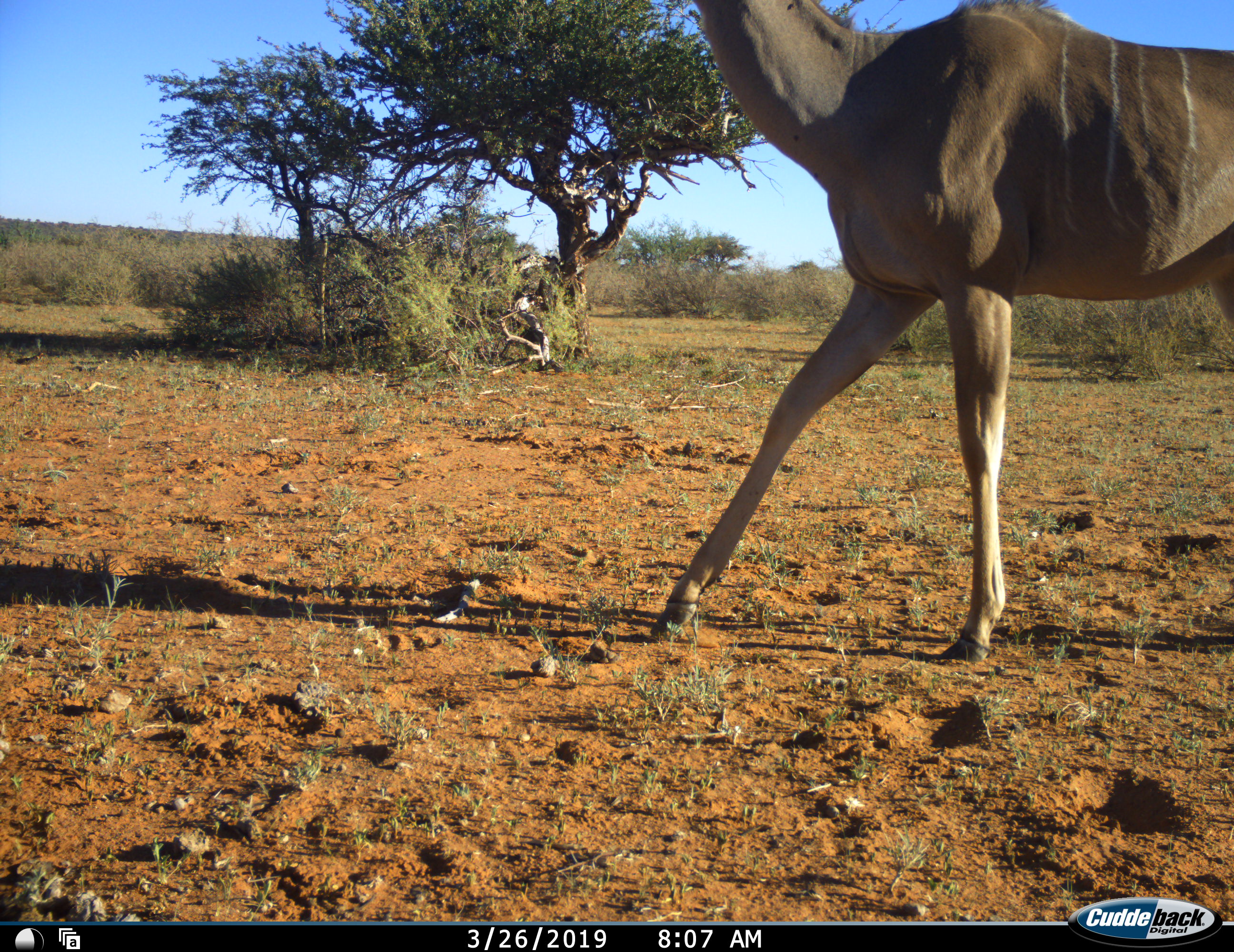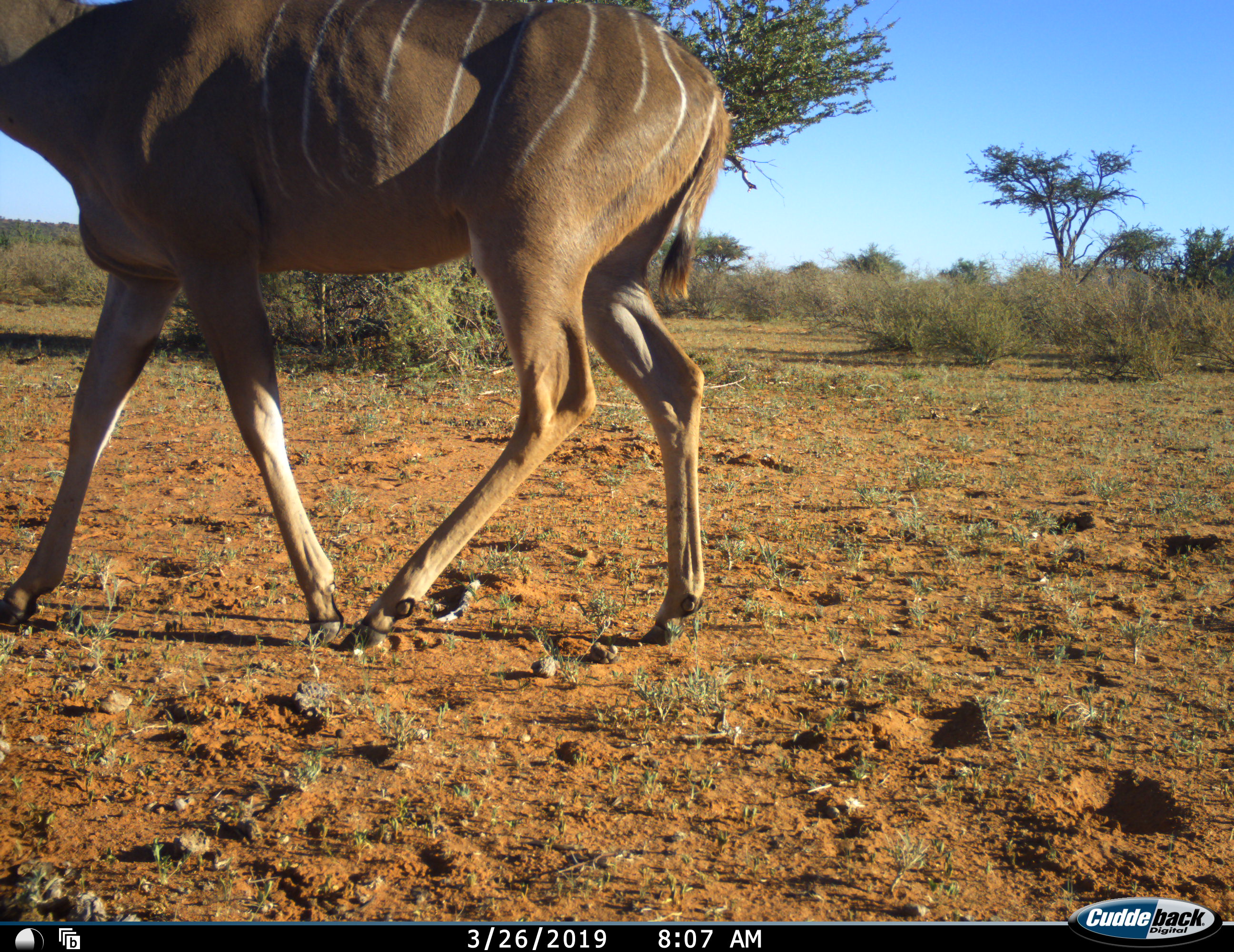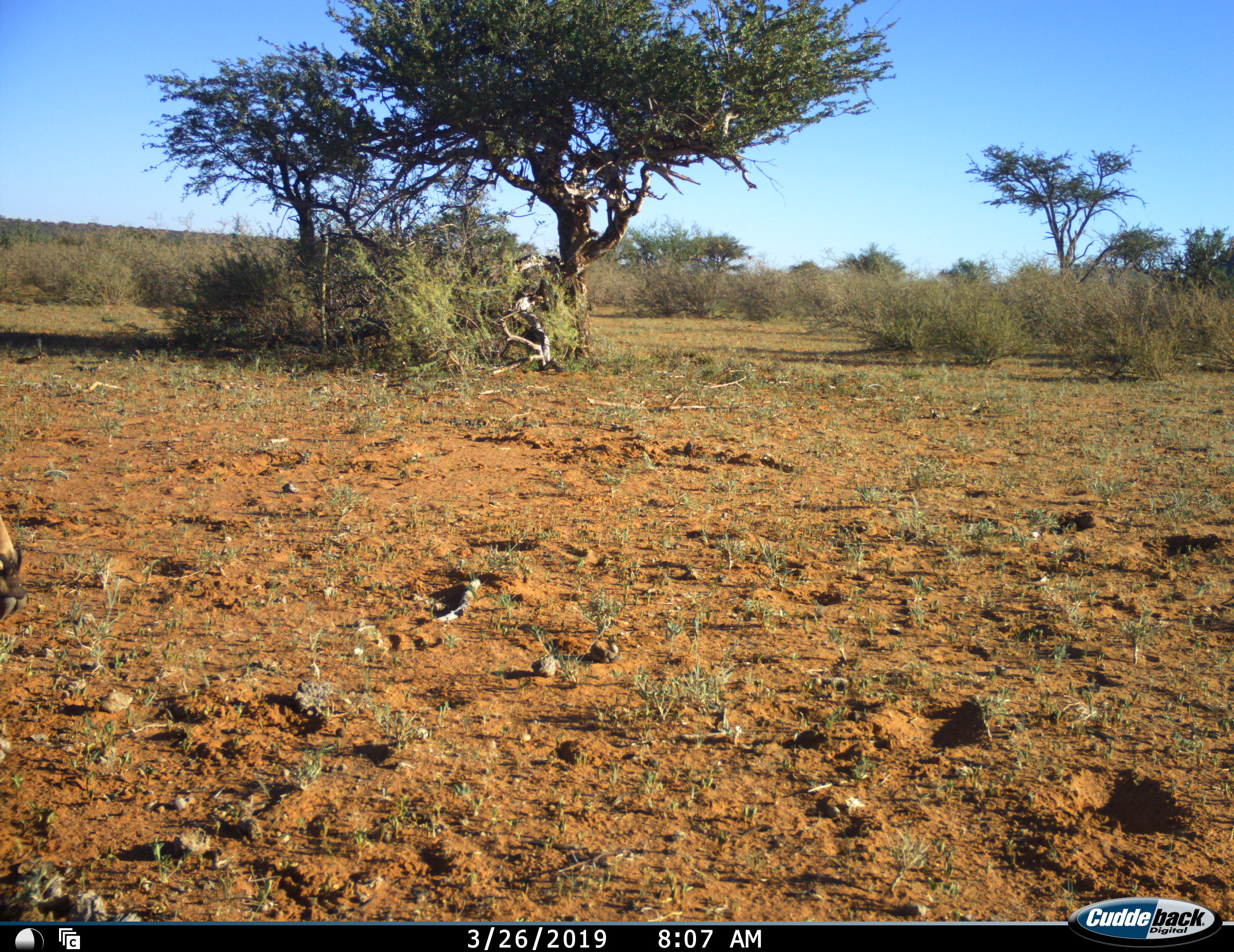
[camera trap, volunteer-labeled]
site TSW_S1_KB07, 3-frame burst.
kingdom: Animalia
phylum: Chordata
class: Mammalia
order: Artiodactyla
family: Bovidae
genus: Tragelaphus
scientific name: Tragelaphus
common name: kudu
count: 1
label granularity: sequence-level